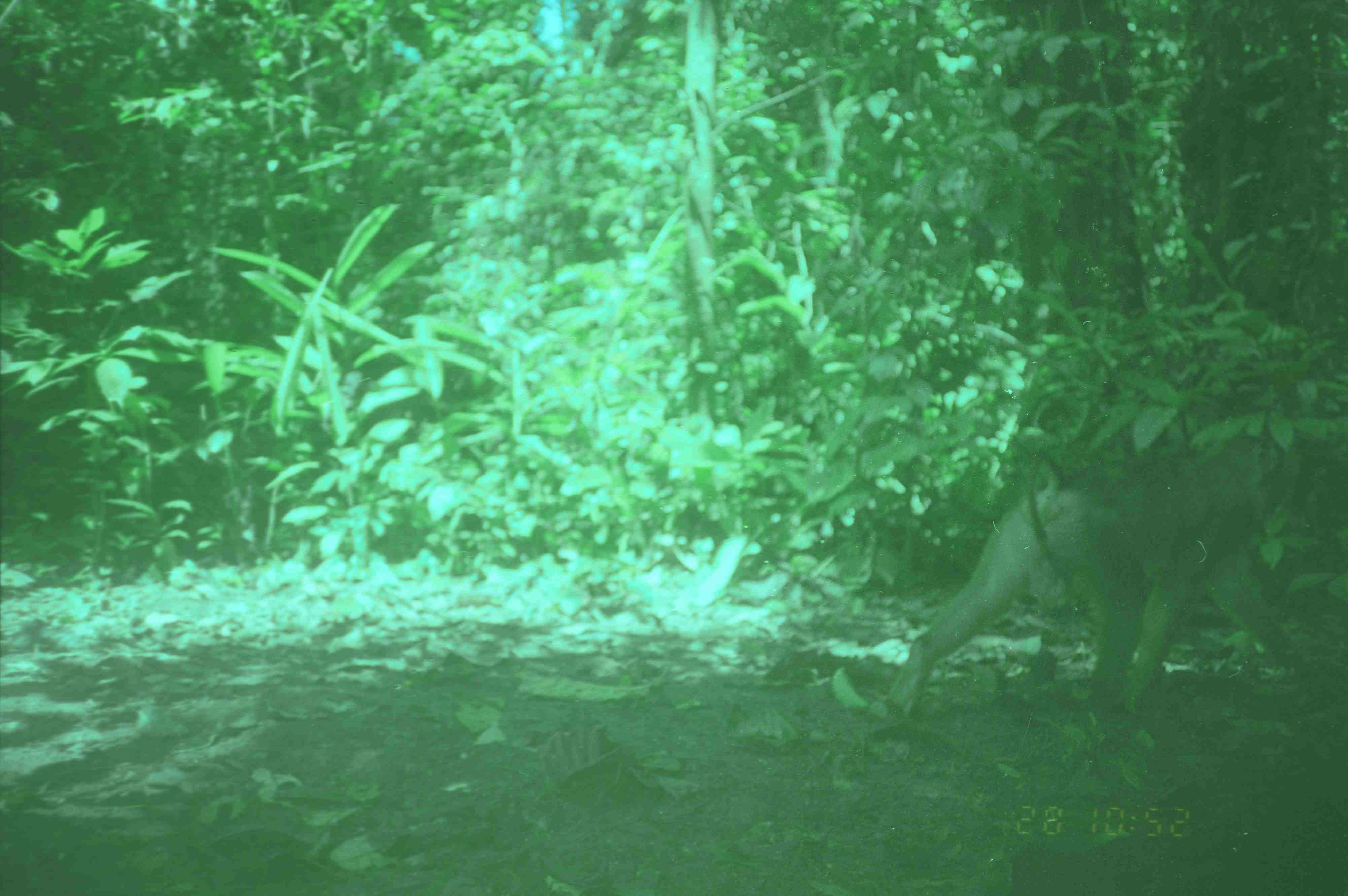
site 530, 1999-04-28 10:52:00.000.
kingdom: Animalia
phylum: Chordata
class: Mammalia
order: Primates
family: Cercopithecidae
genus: Macaca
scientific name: Macaca nemestrina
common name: southern pig-tailed macaque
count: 1